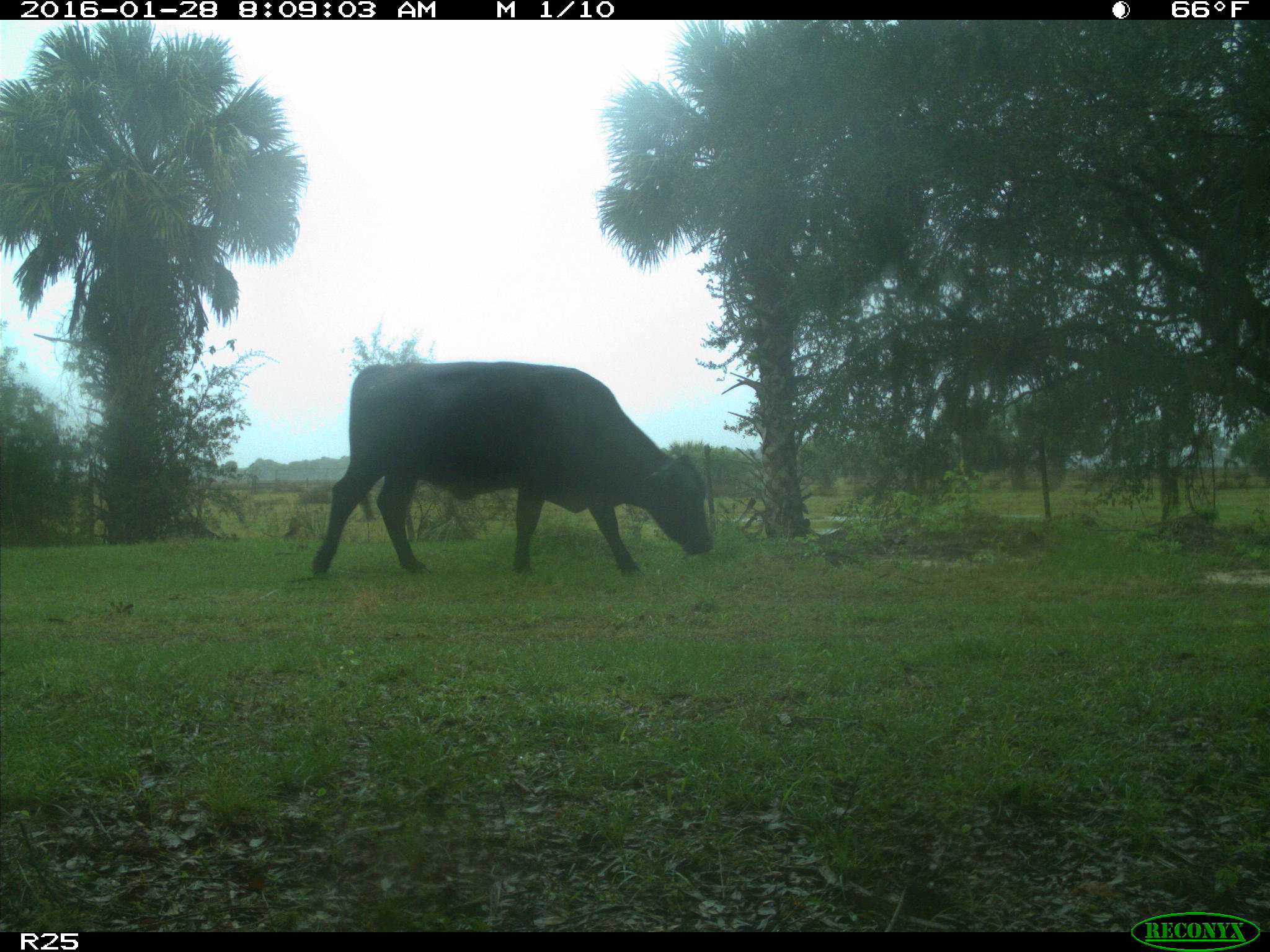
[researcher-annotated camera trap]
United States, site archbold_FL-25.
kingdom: Animalia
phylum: Chordata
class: Mammalia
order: Artiodactyla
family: Bovidae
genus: Bos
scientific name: Bos taurus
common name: domestic cow